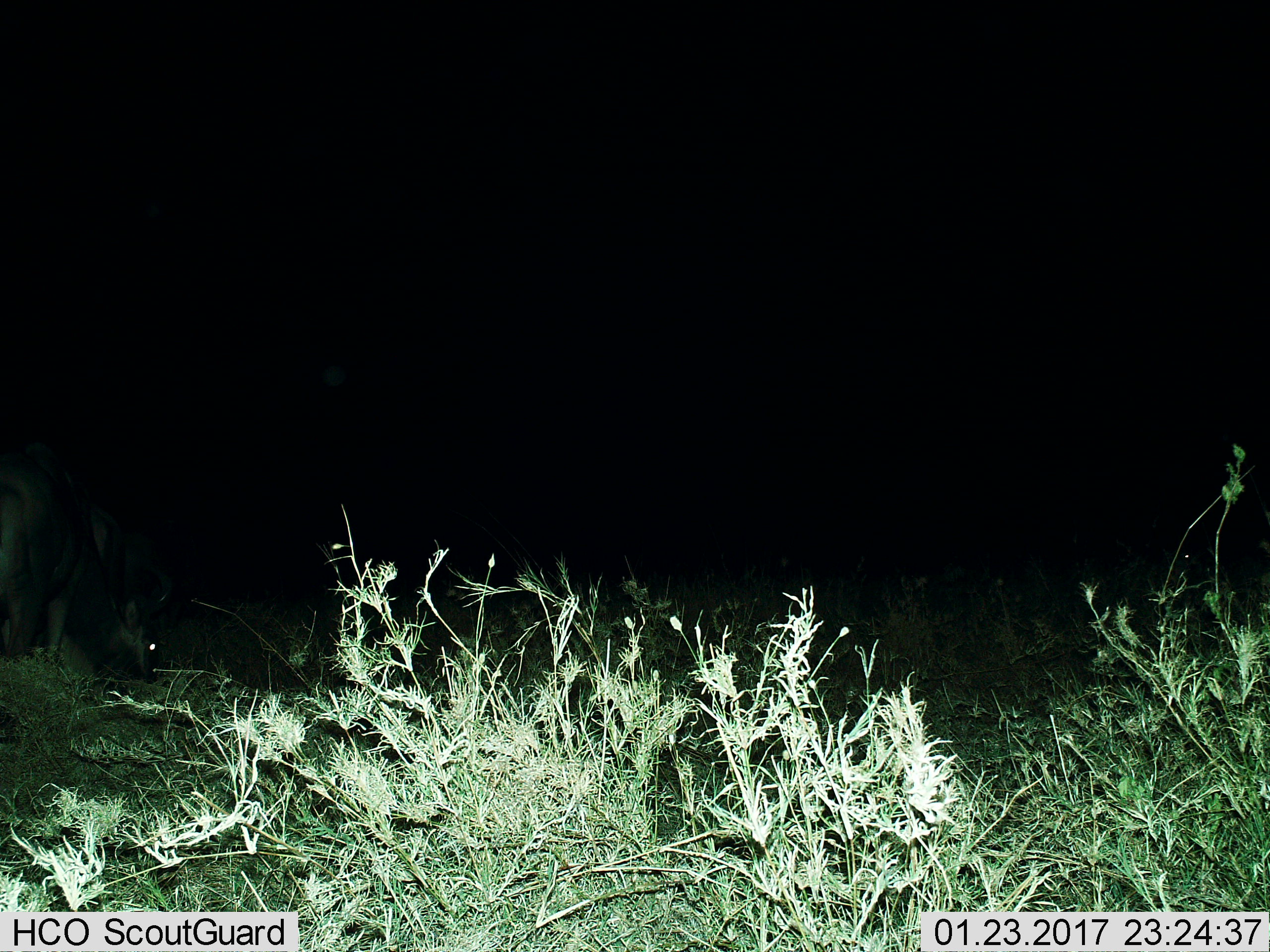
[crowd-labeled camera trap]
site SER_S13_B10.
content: unidentified animal